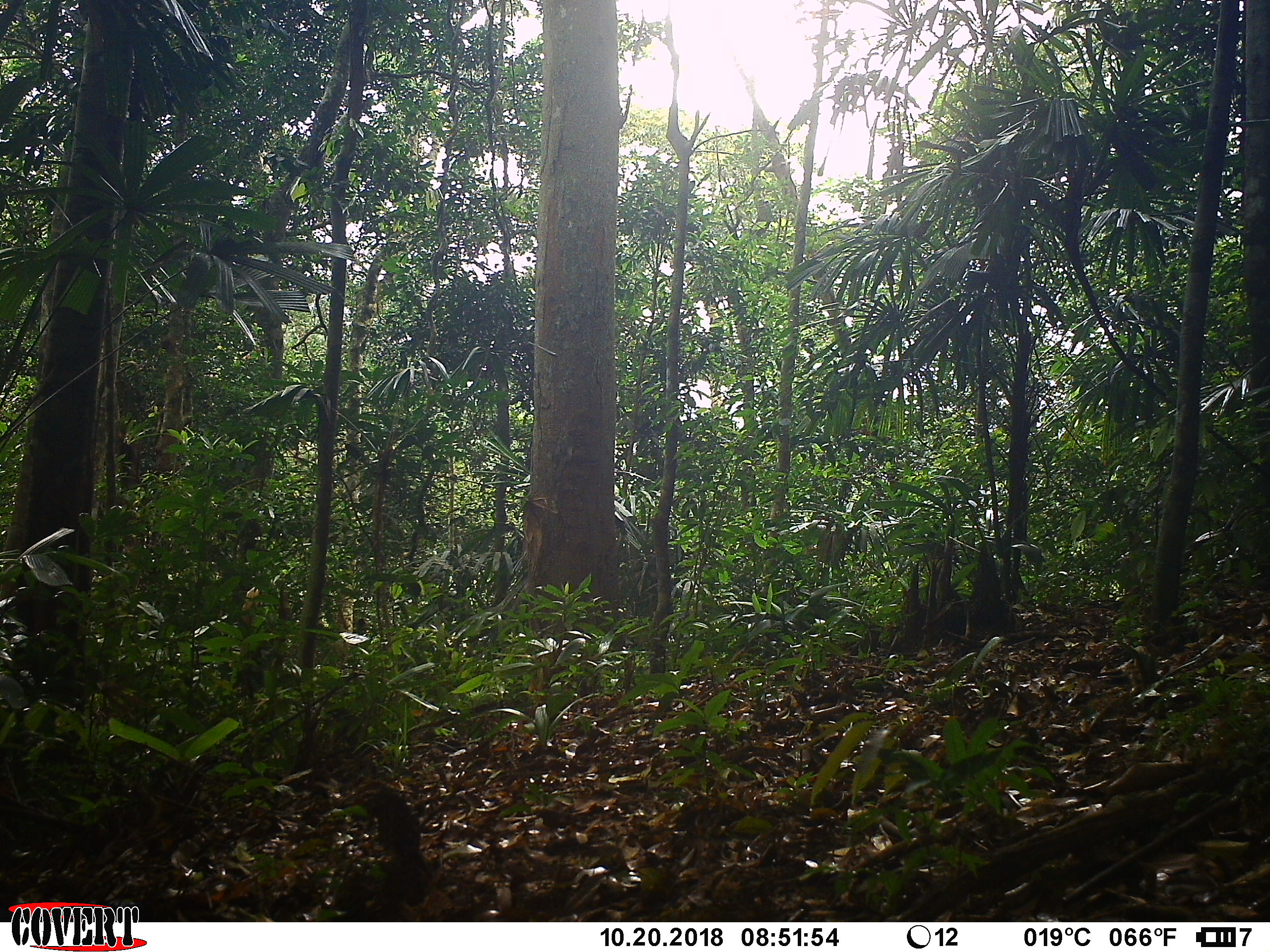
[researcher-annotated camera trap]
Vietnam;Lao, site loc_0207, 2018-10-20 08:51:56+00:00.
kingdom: Animalia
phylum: Chordata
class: Mammalia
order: Primates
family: Cercopithecidae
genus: Macaca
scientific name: Macaca nemestrina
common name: pig-tailed macaque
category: pig tailed macaque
Pig tailed macaque (pig-tailed macaque) (Macaca nemestrina). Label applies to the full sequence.